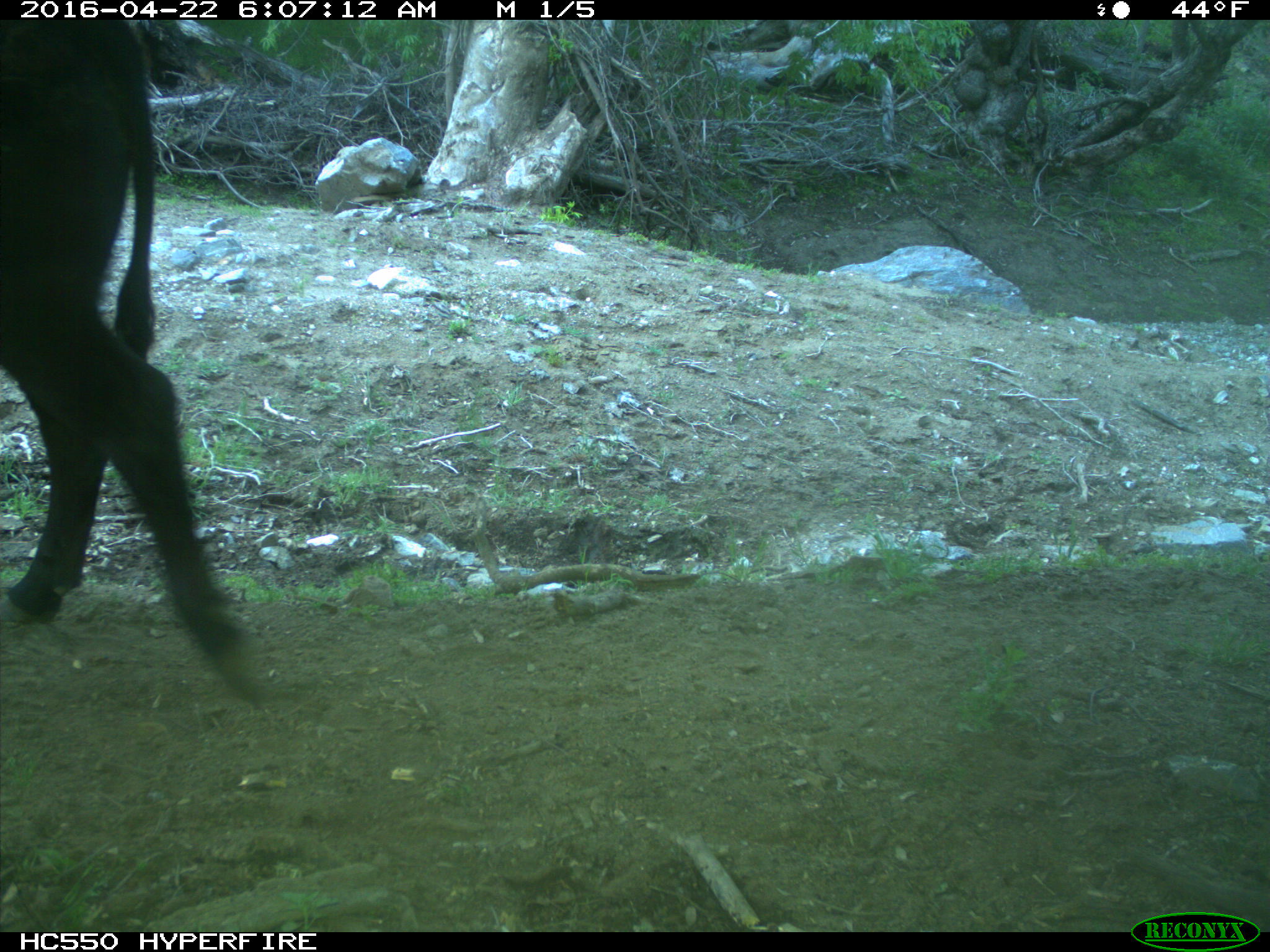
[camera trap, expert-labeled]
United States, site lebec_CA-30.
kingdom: Animalia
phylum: Chordata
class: Mammalia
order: Artiodactyla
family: Bovidae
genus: Bos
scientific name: Bos taurus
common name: domestic cow